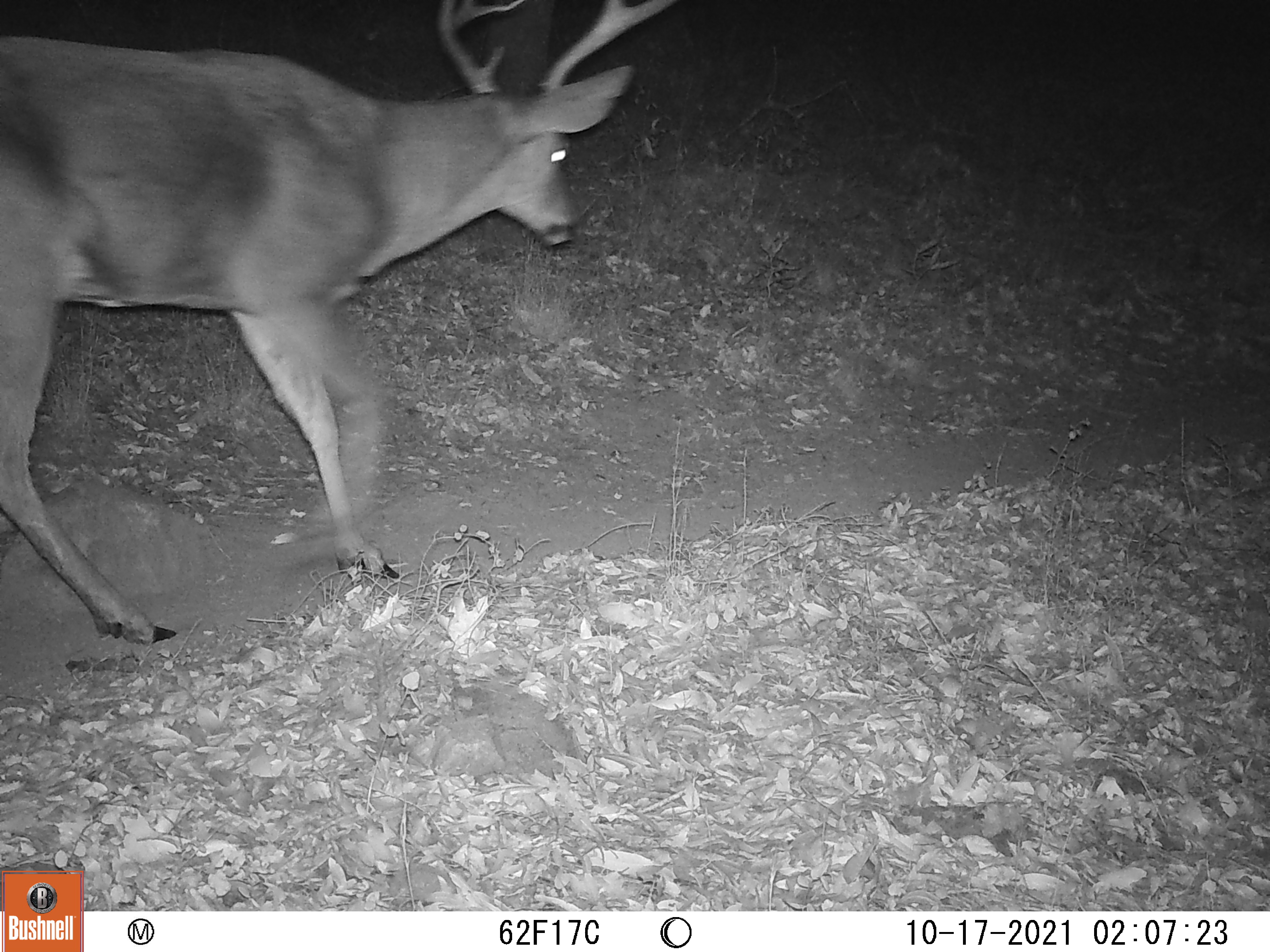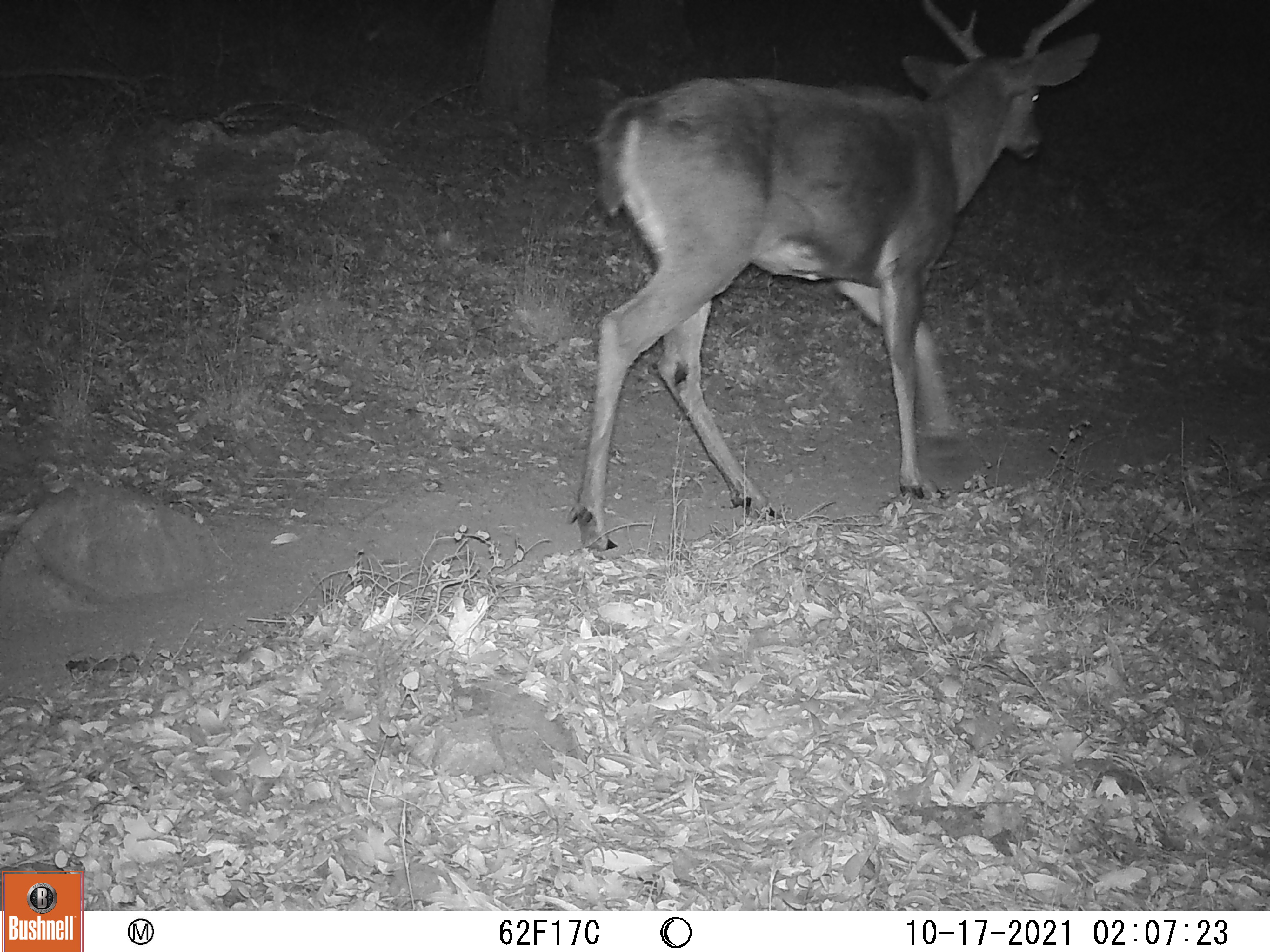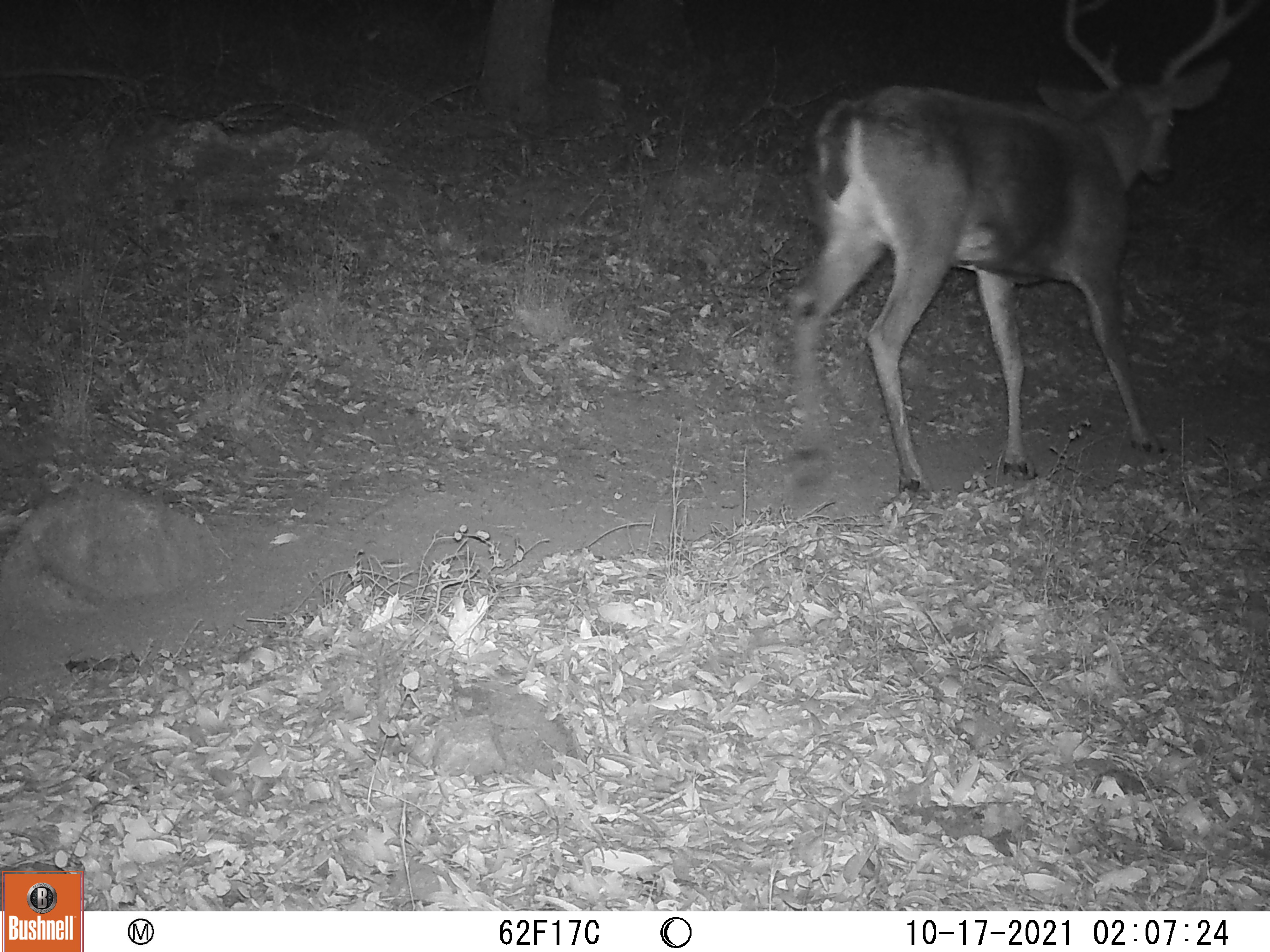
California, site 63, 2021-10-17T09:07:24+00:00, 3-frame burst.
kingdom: Animalia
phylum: Chordata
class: Mammalia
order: Artiodactyla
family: Cervidae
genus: Odocoileus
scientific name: Odocoileus hemionus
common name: mule deer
Mule deer (Odocoileus hemionus).